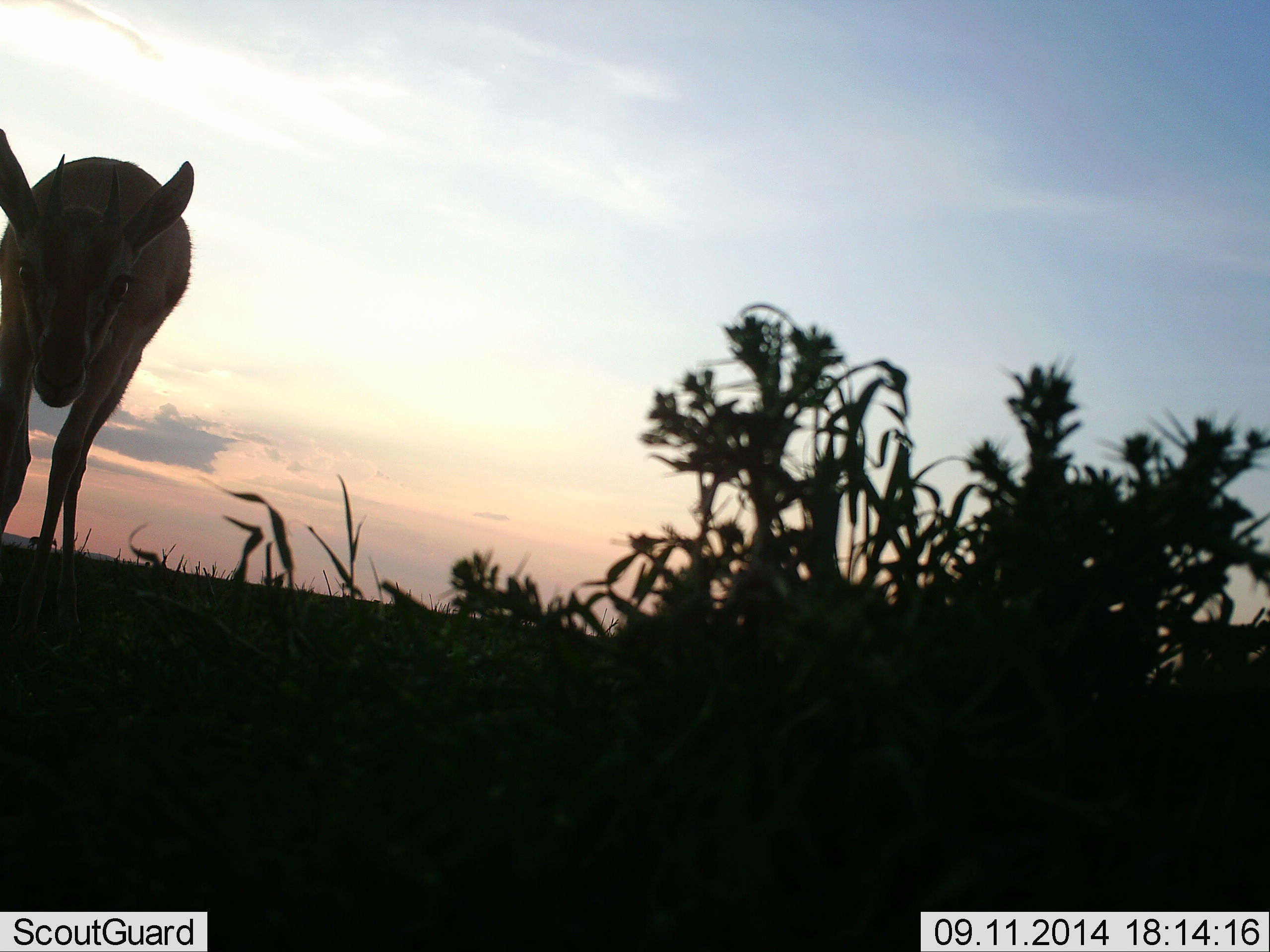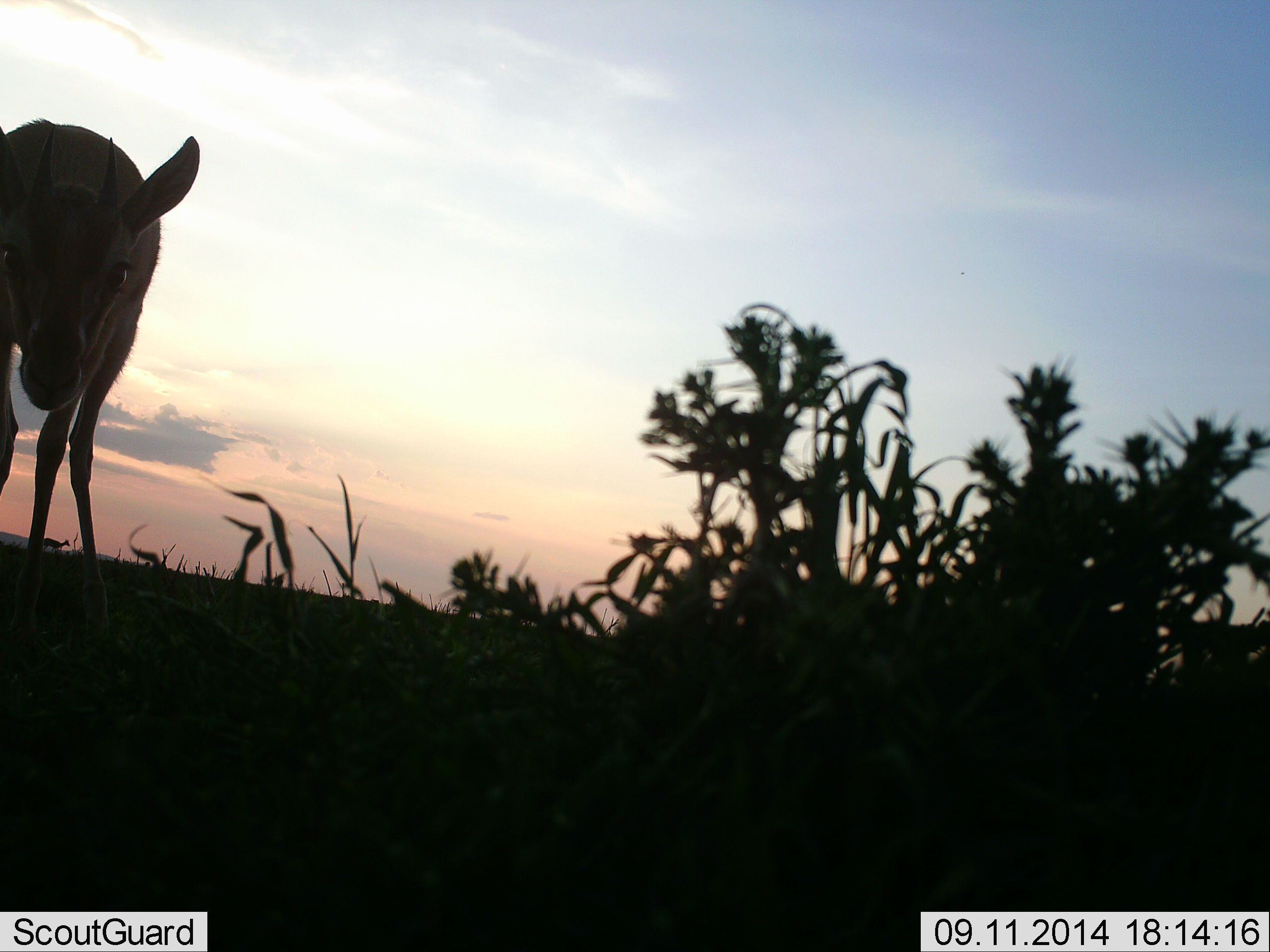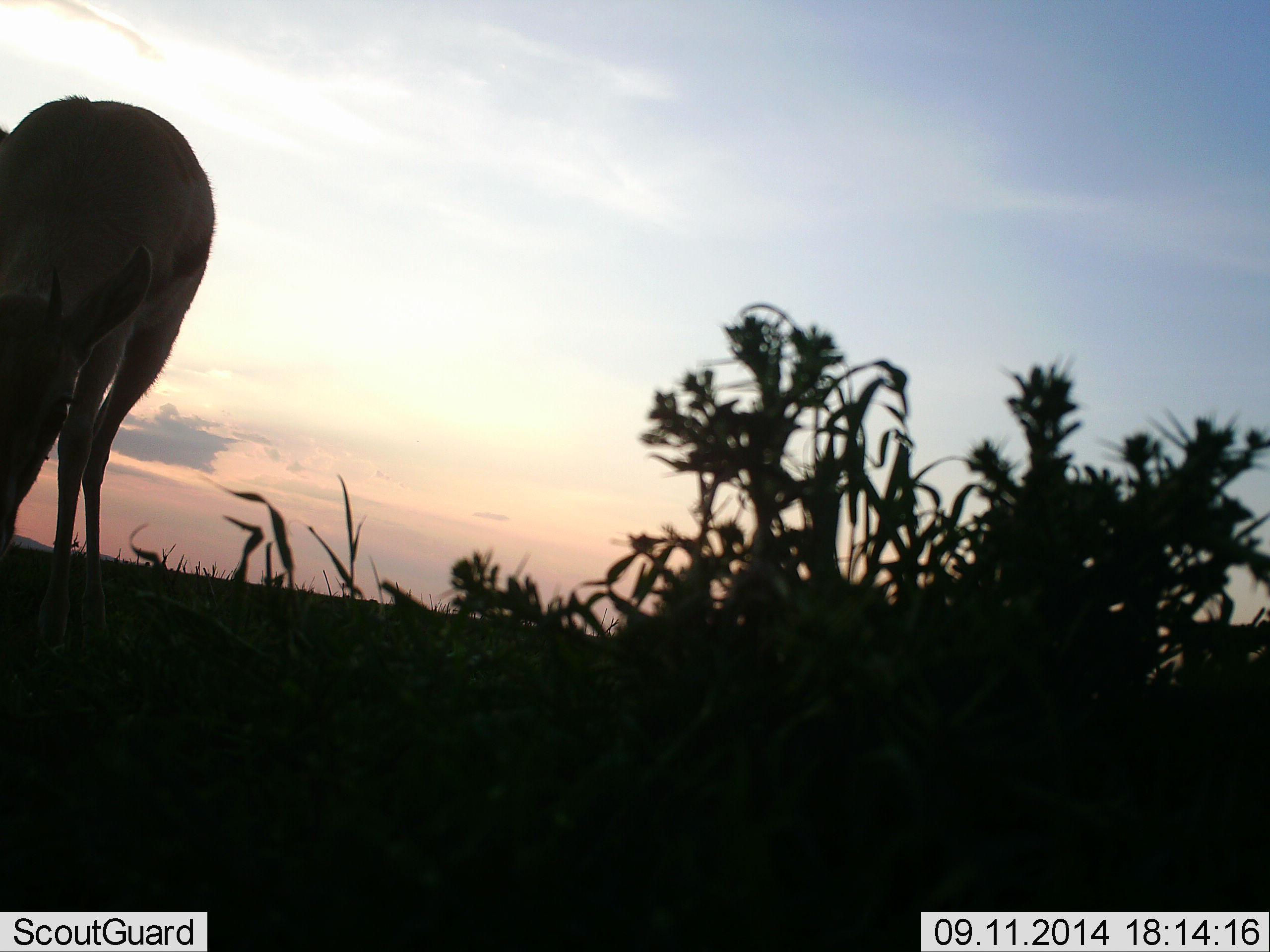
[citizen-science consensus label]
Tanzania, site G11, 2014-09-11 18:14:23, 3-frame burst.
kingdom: Animalia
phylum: Chordata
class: Mammalia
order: Artiodactyla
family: Bovidae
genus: Eudorcas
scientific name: Eudorcas thomsonii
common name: thomson's gazelle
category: gazellethomsons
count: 1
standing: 40%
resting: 0%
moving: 50%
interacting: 0%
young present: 0%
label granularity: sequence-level